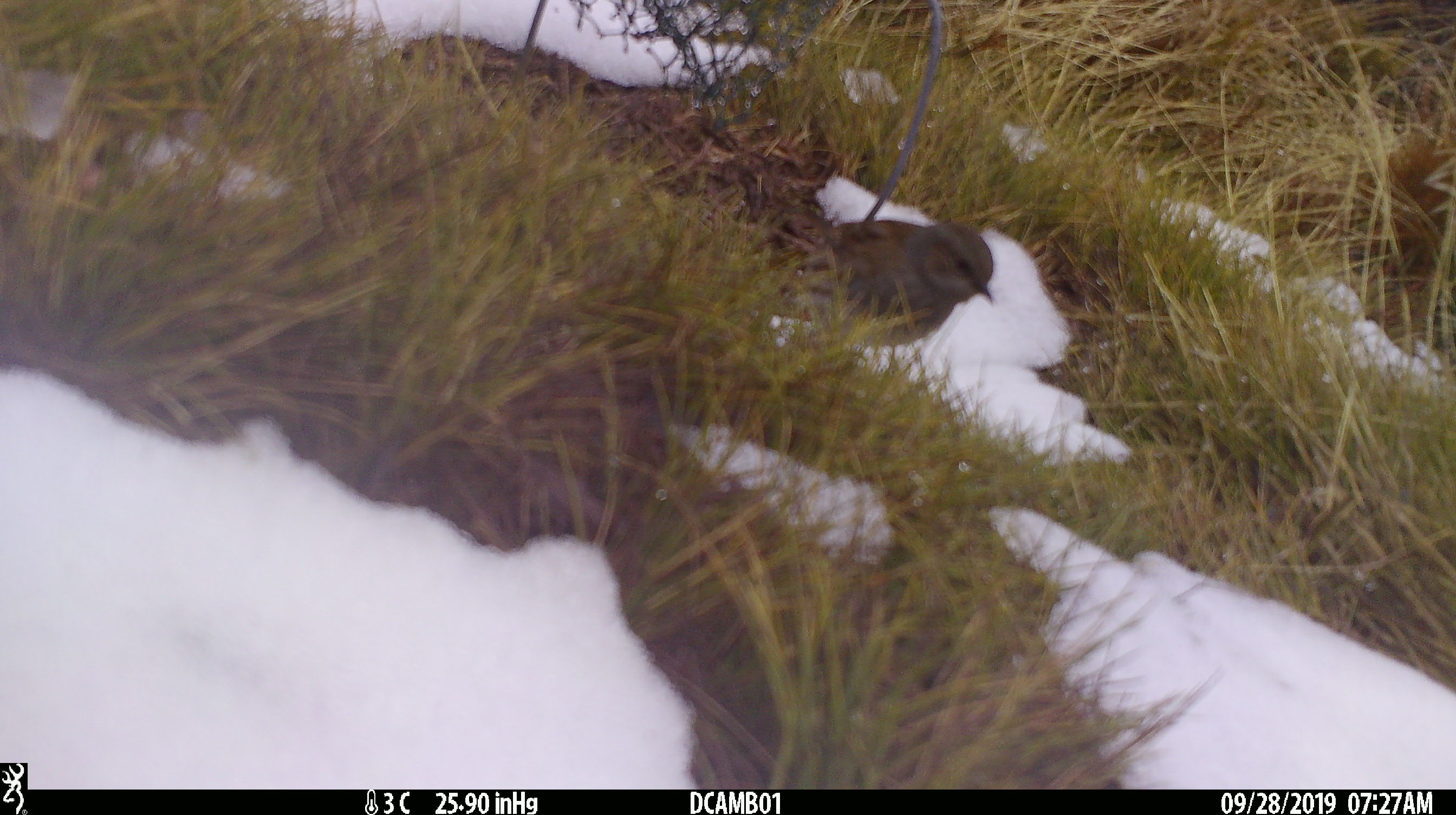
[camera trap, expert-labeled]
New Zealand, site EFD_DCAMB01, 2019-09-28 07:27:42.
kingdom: Animalia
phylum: Chordata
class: Aves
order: Passeriformes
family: Prunellidae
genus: Prunella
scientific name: Prunella modularis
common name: dunnock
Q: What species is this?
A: Dunnock (Prunella modularis).